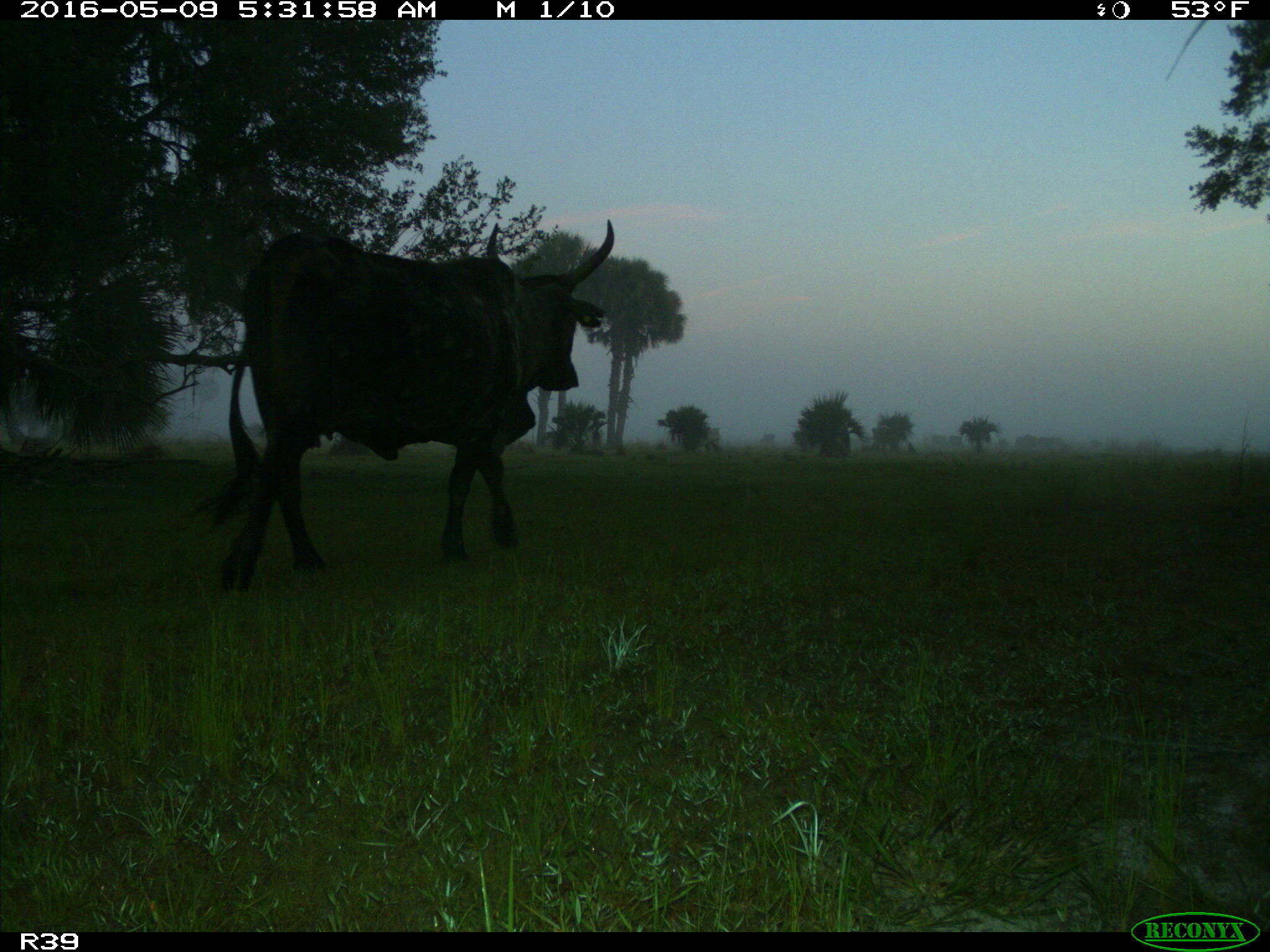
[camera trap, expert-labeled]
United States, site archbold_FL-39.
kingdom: Animalia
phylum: Chordata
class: Mammalia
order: Artiodactyla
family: Bovidae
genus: Bos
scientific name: Bos taurus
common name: domestic cow